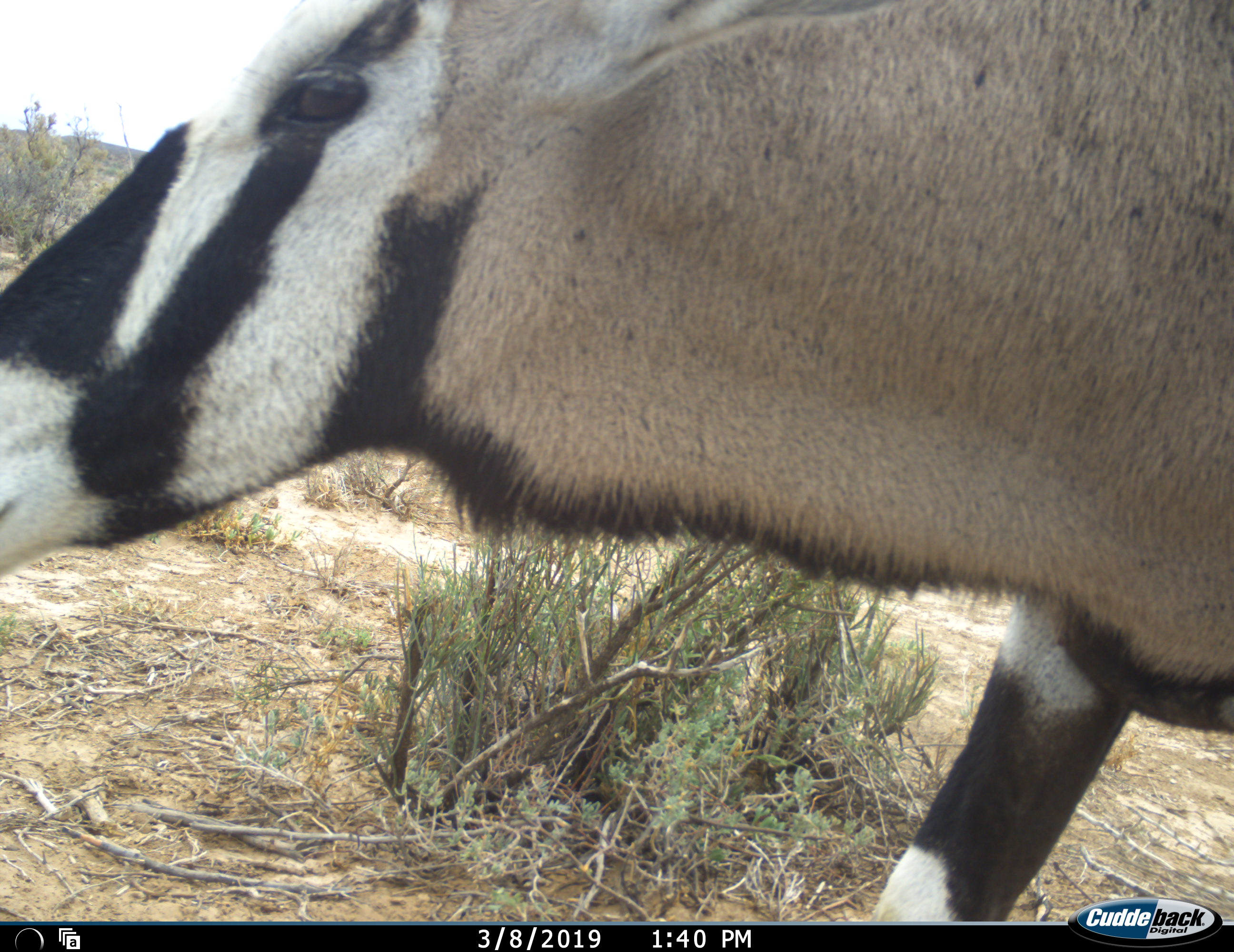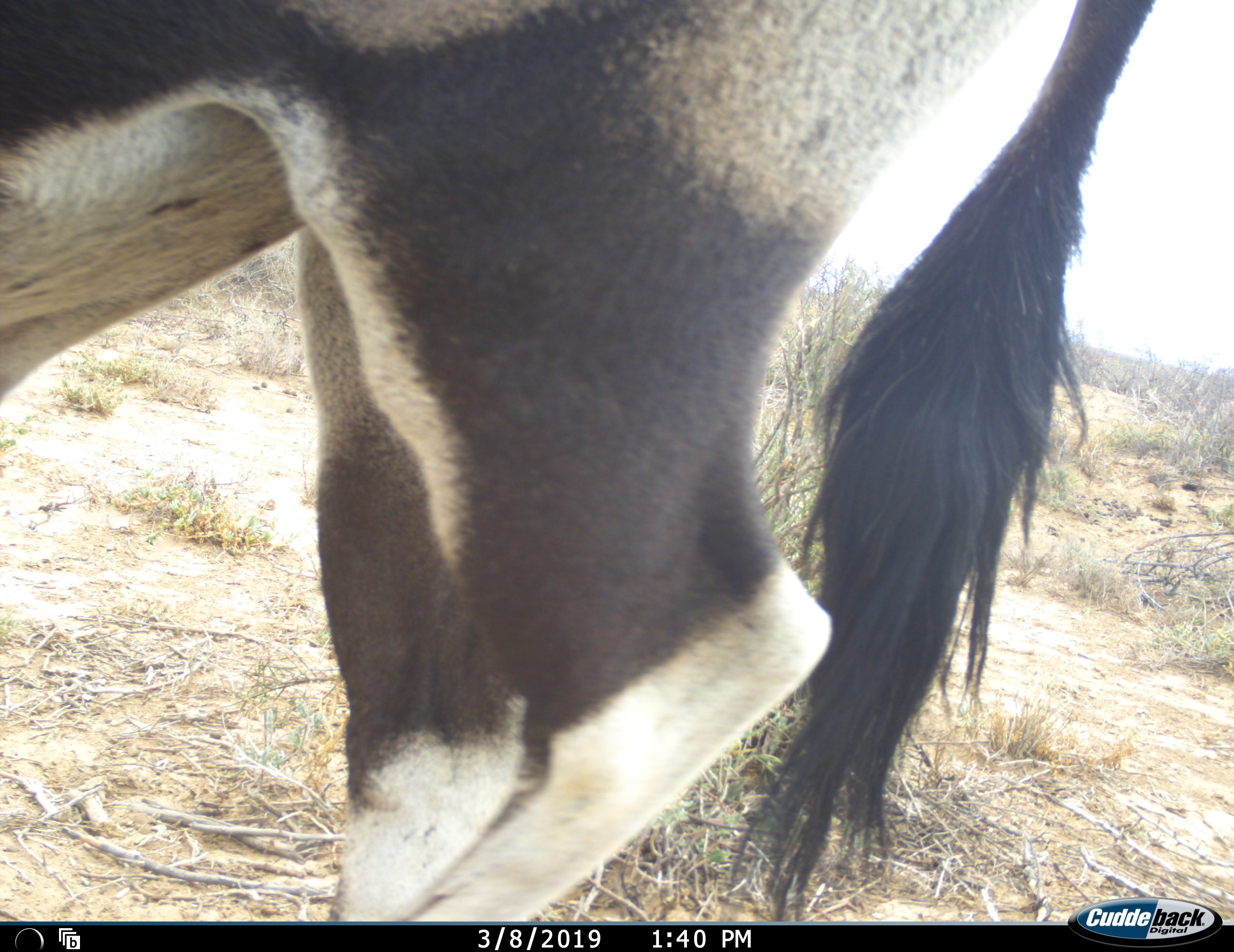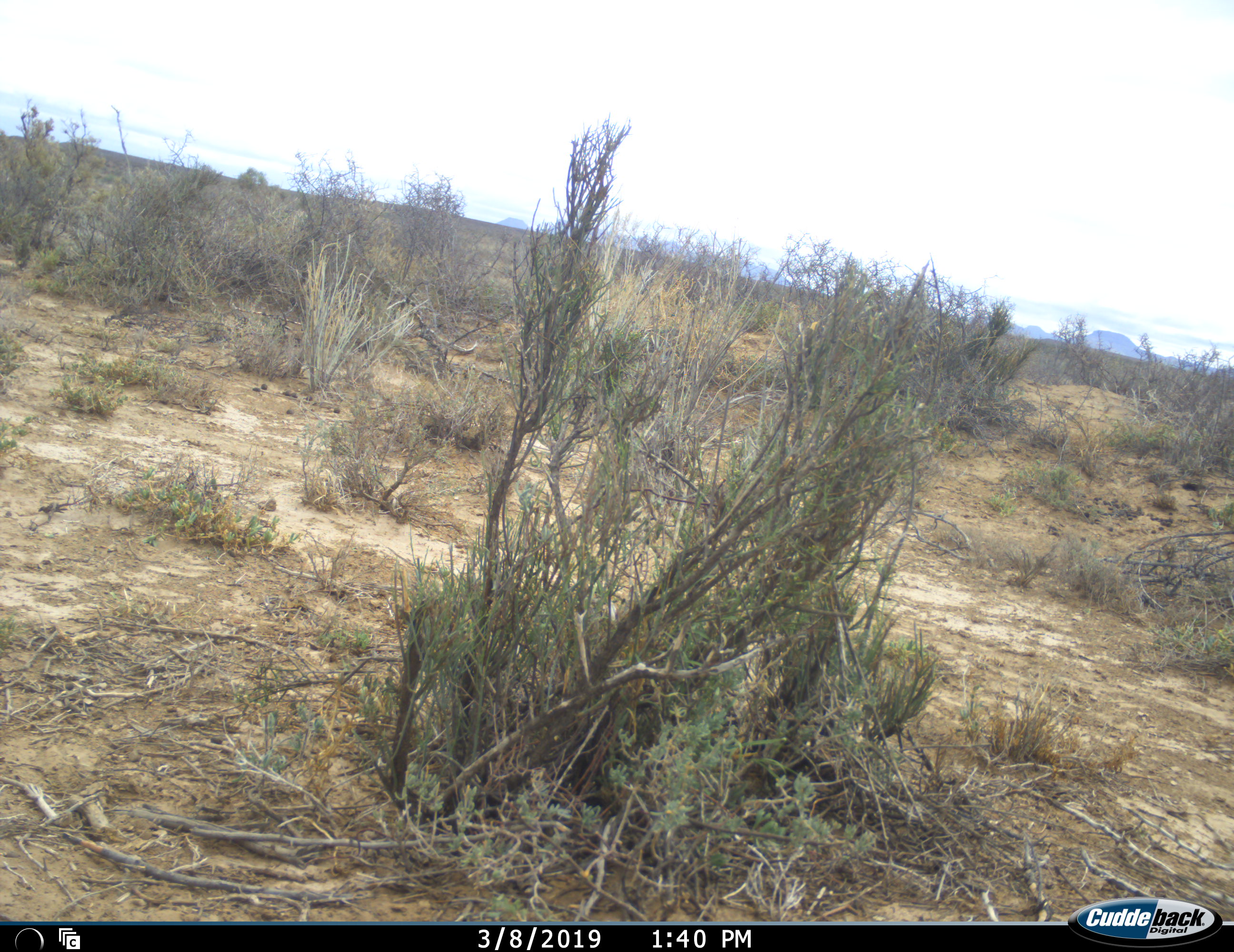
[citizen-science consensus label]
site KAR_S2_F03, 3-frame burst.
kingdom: Animalia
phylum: Chordata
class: Mammalia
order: Artiodactyla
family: Bovidae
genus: Oryx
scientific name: Oryx gazella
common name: gemsbok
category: oryx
Oryx (gemsbok) (Oryx gazella), count 1. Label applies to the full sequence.